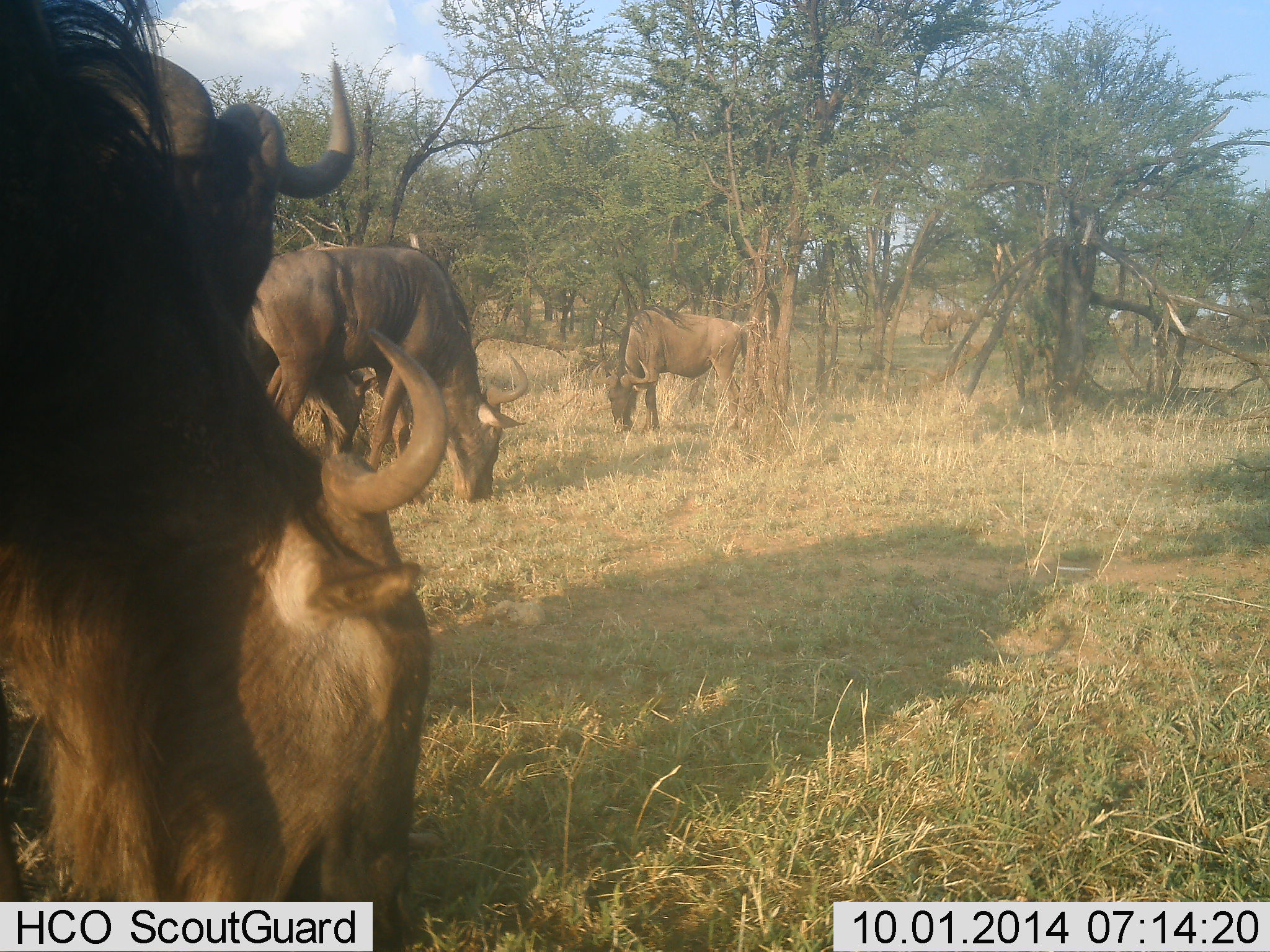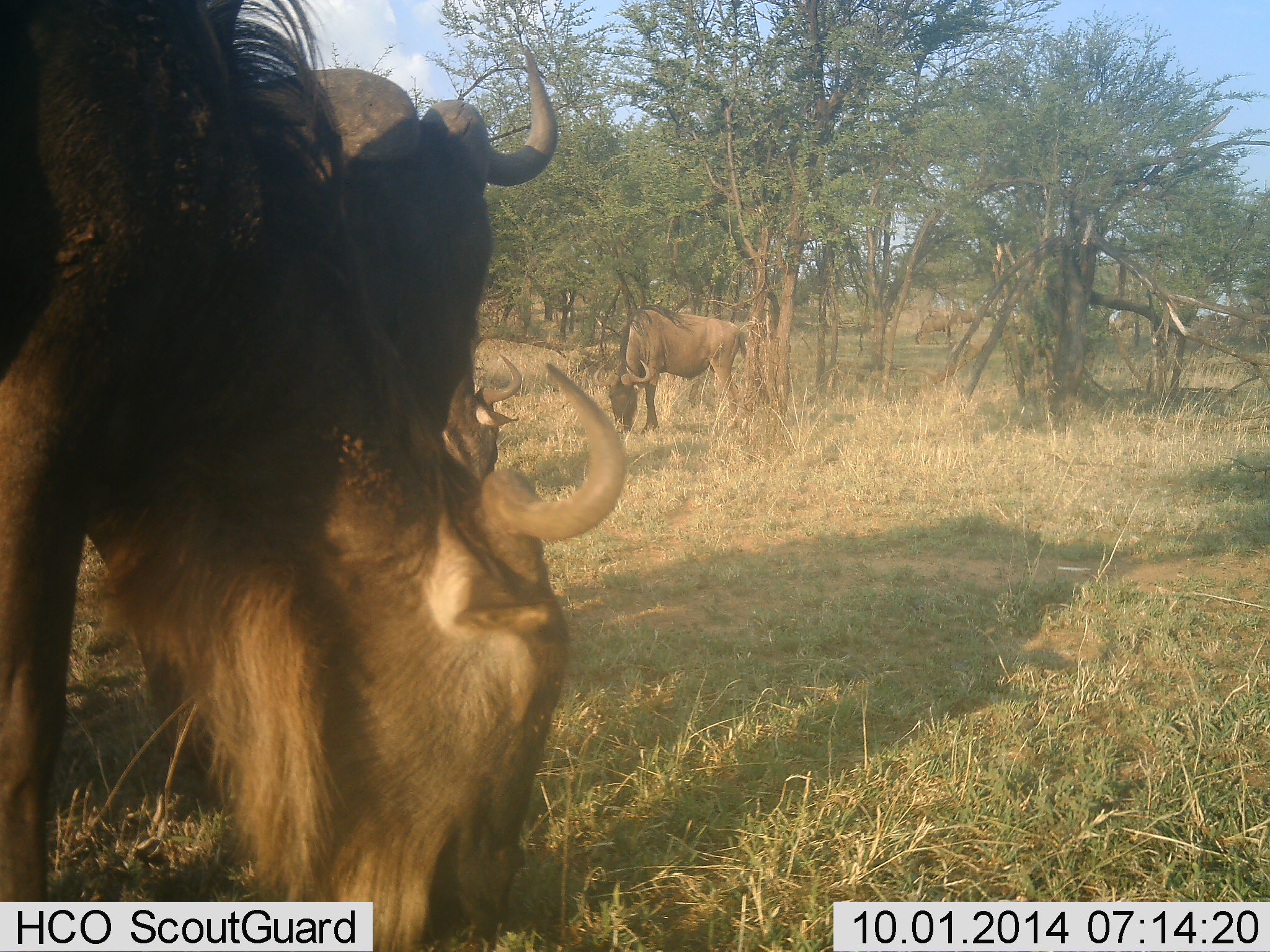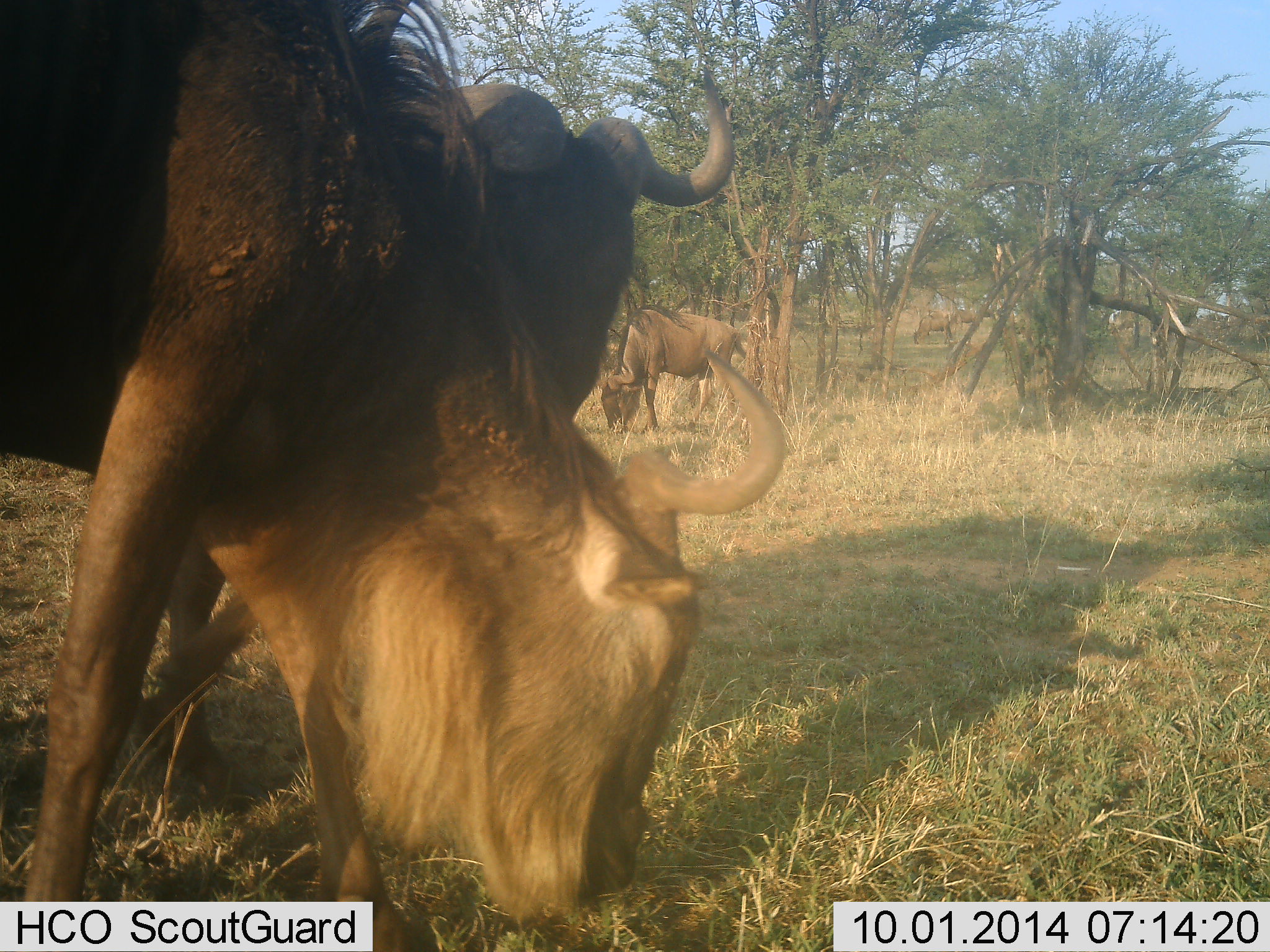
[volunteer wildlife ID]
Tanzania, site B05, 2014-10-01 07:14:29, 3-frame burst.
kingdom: Animalia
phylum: Chordata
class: Mammalia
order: Artiodactyla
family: Bovidae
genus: Connochaetes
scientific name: Connochaetes taurinus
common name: blue wildebeest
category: wildebeest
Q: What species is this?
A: Wildebeest (blue wildebeest) (Connochaetes taurinus).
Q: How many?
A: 4.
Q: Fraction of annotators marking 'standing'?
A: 20%.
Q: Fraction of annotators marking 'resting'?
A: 0%.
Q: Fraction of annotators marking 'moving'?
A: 10%.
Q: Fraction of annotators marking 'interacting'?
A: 0%.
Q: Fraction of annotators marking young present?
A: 0%.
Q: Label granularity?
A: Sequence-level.